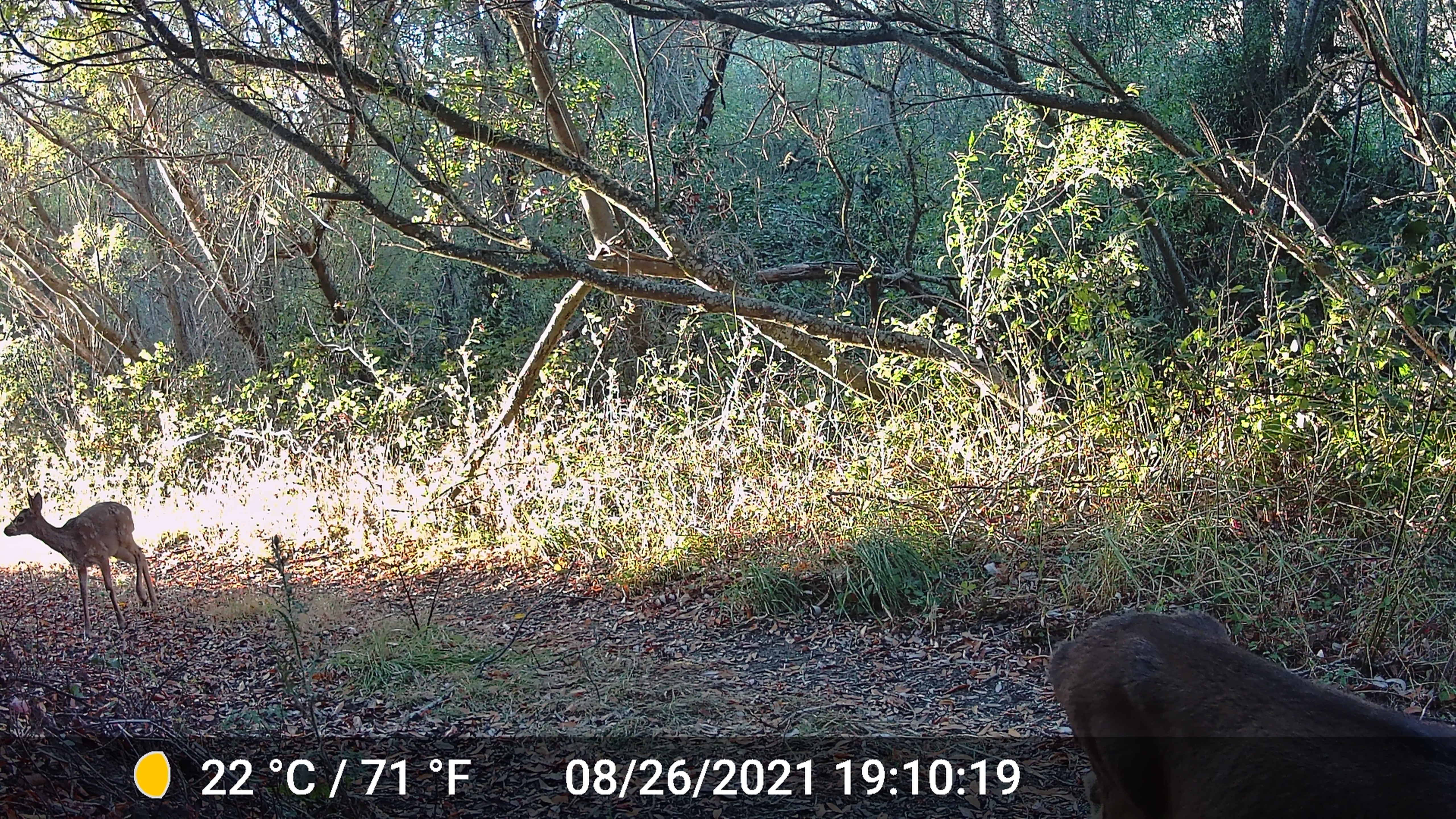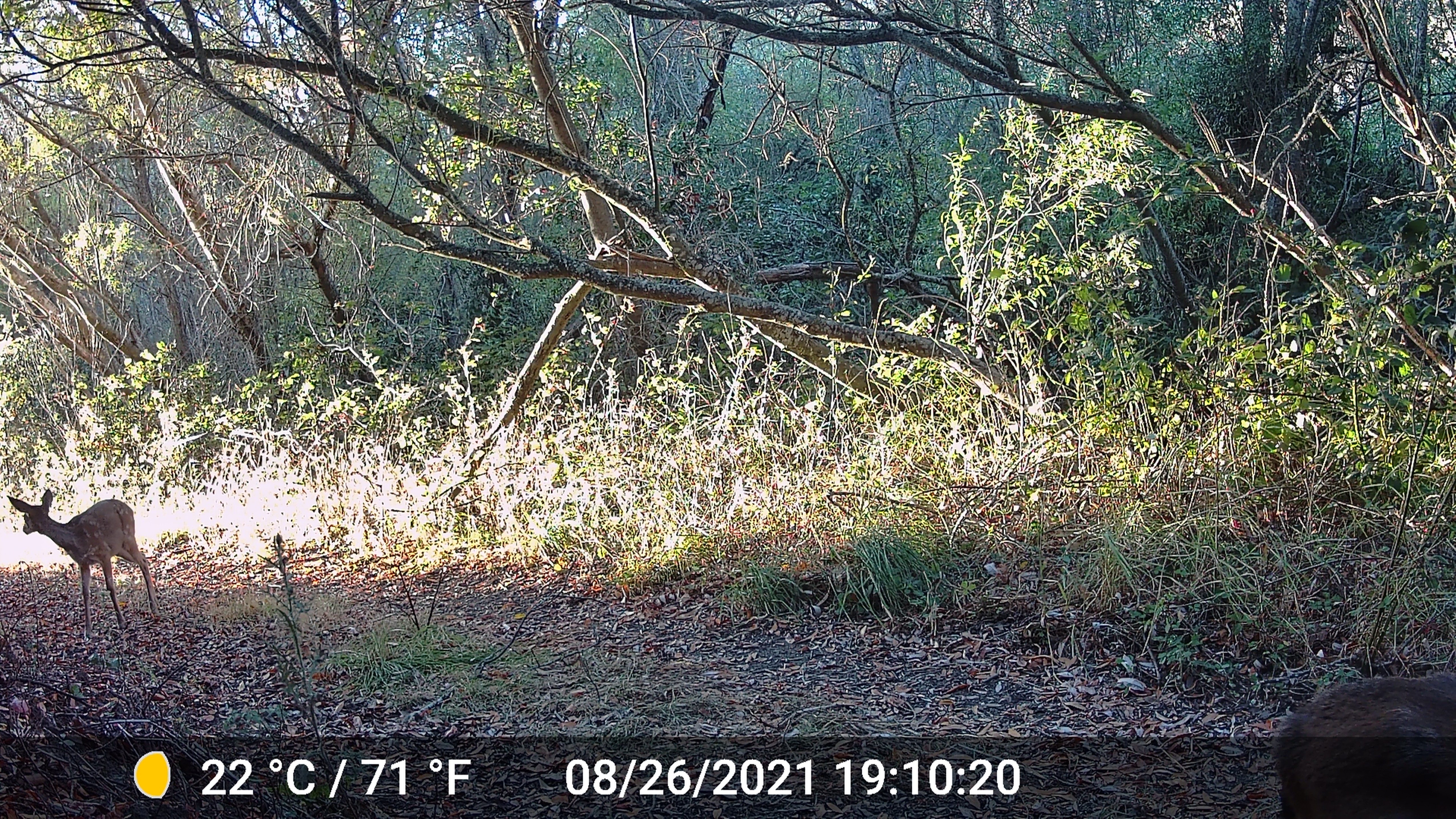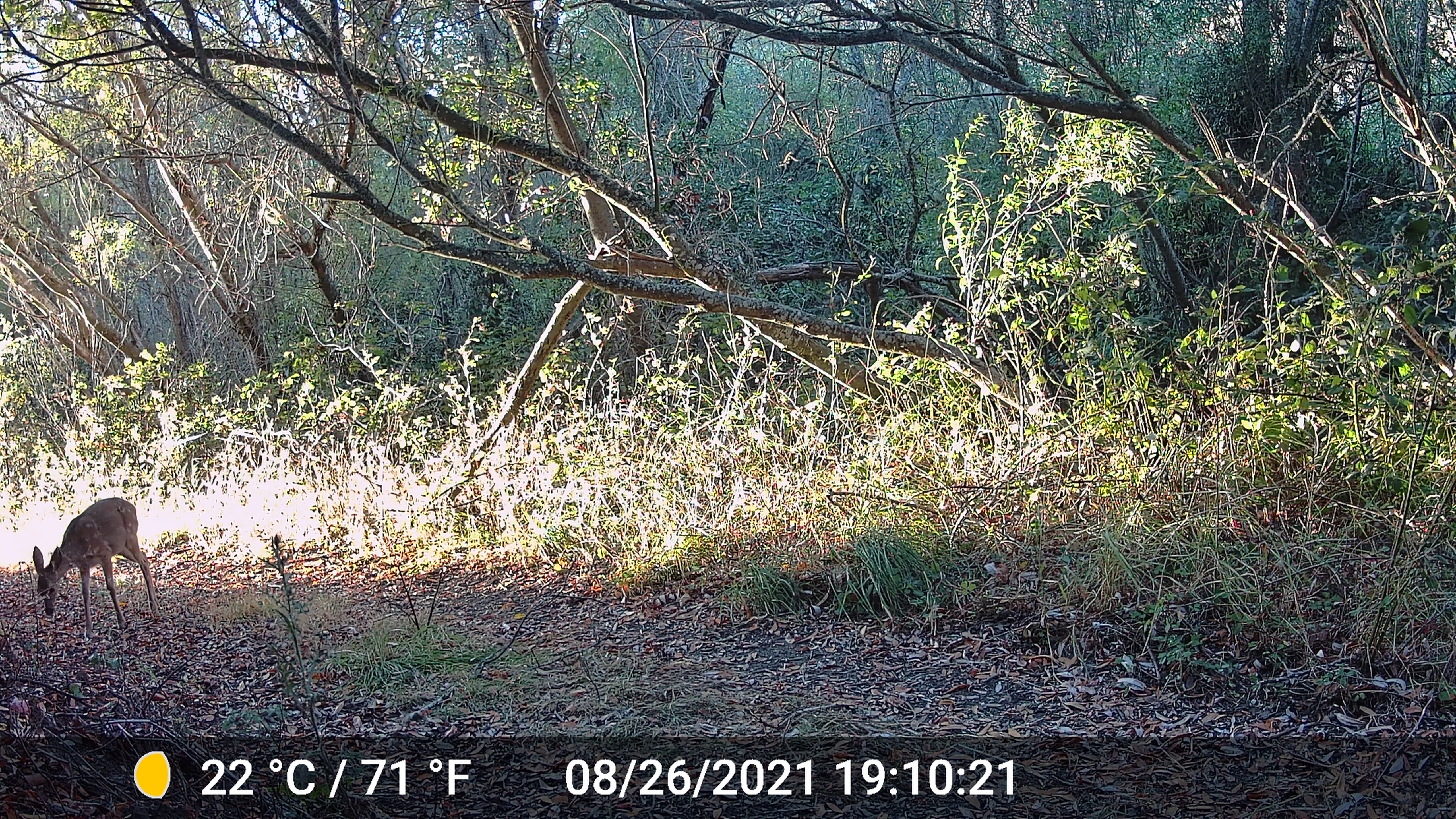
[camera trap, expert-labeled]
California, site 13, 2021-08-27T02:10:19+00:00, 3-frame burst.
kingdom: Animalia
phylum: Chordata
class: Mammalia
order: Artiodactyla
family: Cervidae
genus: Odocoileus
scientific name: Odocoileus hemionus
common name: mule deer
Mule deer (Odocoileus hemionus).